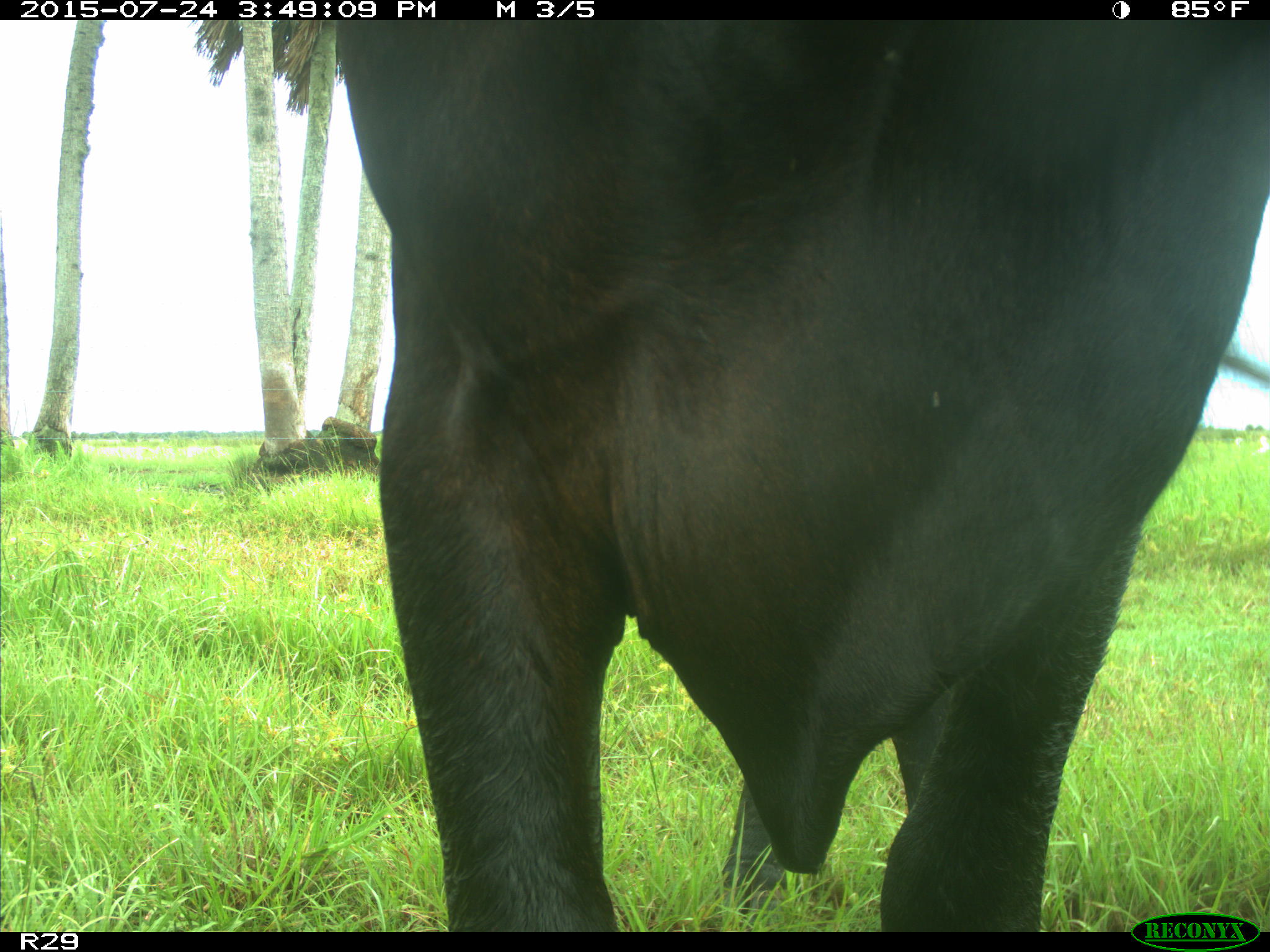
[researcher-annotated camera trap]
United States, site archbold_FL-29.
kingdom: Animalia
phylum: Chordata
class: Mammalia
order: Artiodactyla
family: Bovidae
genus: Bos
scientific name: Bos taurus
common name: domestic cow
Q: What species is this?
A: Bos taurus (domestic cow).